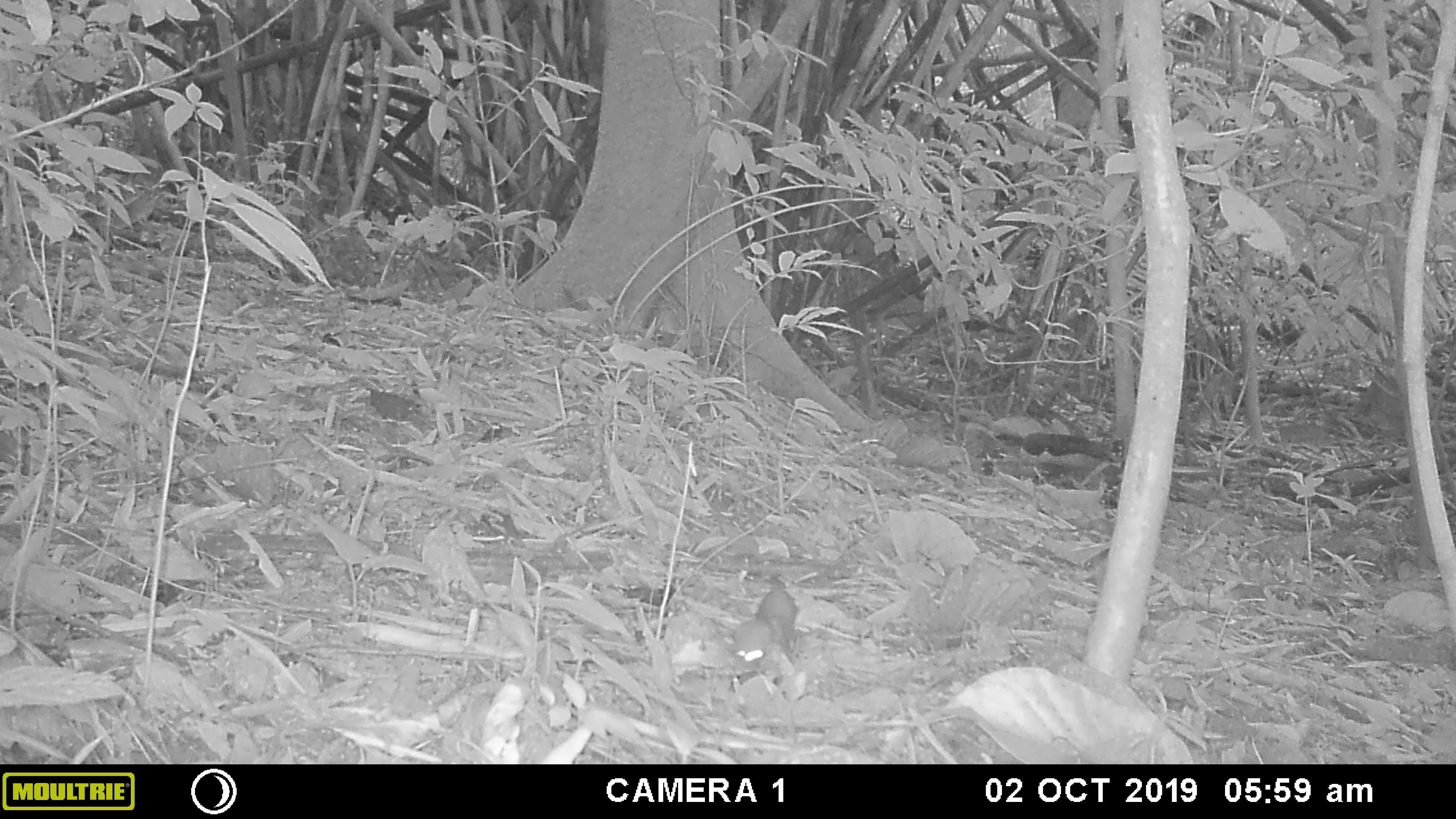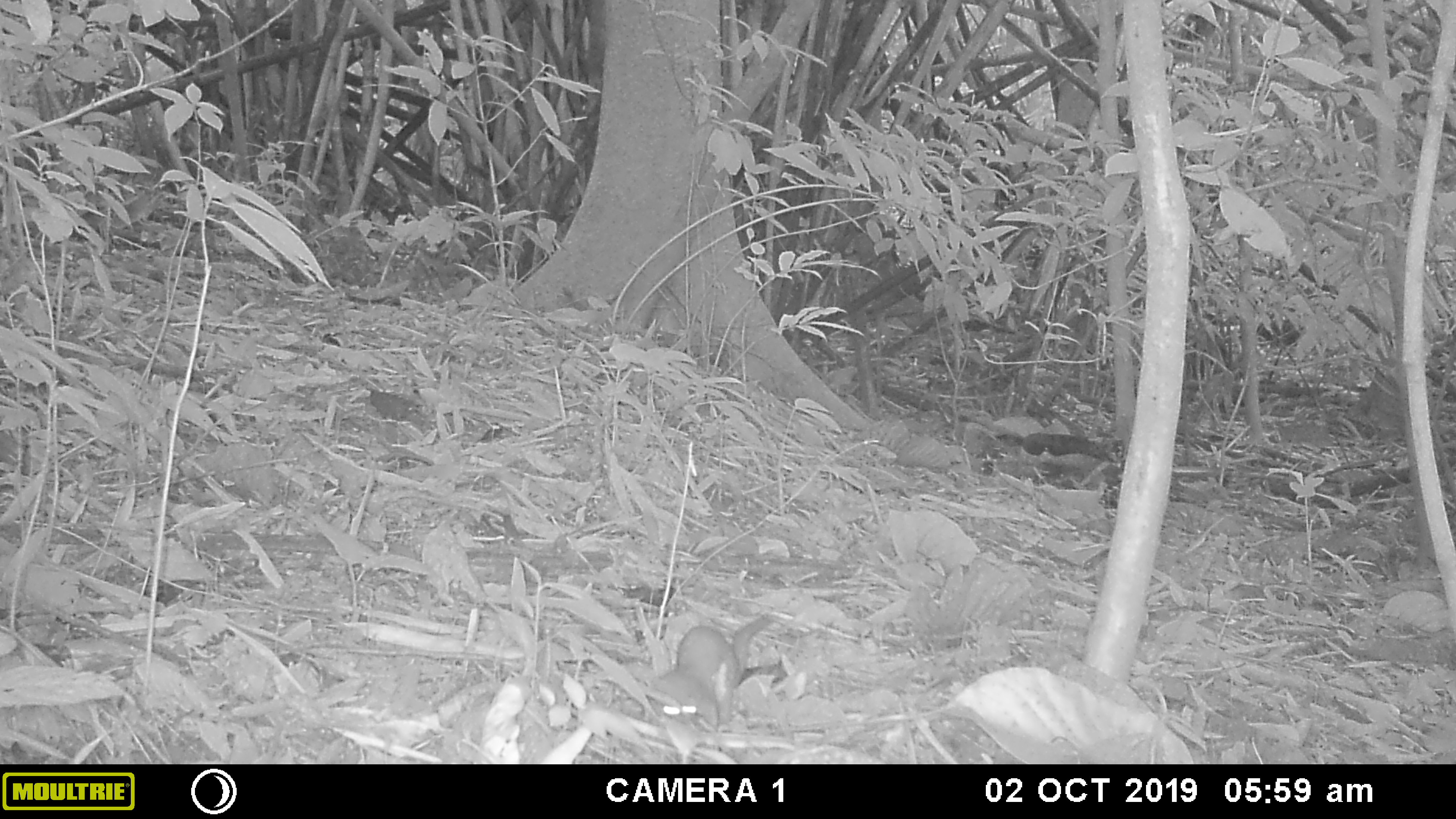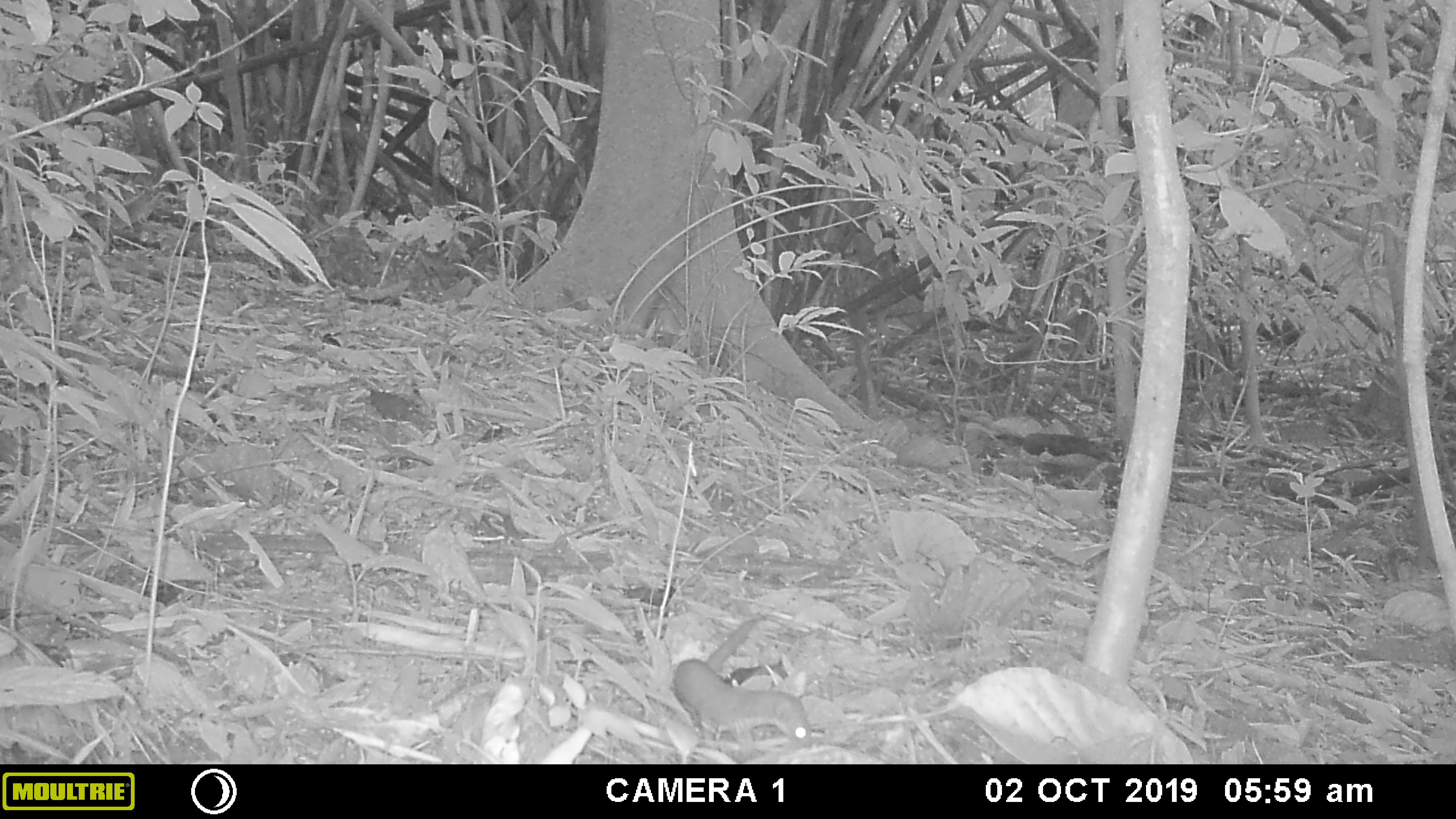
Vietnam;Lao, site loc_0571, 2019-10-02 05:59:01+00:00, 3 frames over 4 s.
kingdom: Animalia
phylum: Chordata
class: Mammalia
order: Carnivora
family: Mustelidae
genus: Mustela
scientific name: Mustela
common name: weasel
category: unidentified weasel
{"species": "unidentified weasel (weasel) (Mustela)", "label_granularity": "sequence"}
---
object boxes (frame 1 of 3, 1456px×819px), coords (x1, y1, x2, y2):
unidentified weasel: (726, 577, 798, 667)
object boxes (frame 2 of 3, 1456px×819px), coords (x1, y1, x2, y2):
unidentified weasel: (646, 611, 776, 733)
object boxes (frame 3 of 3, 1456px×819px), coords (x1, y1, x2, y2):
unidentified weasel: (673, 617, 812, 764)